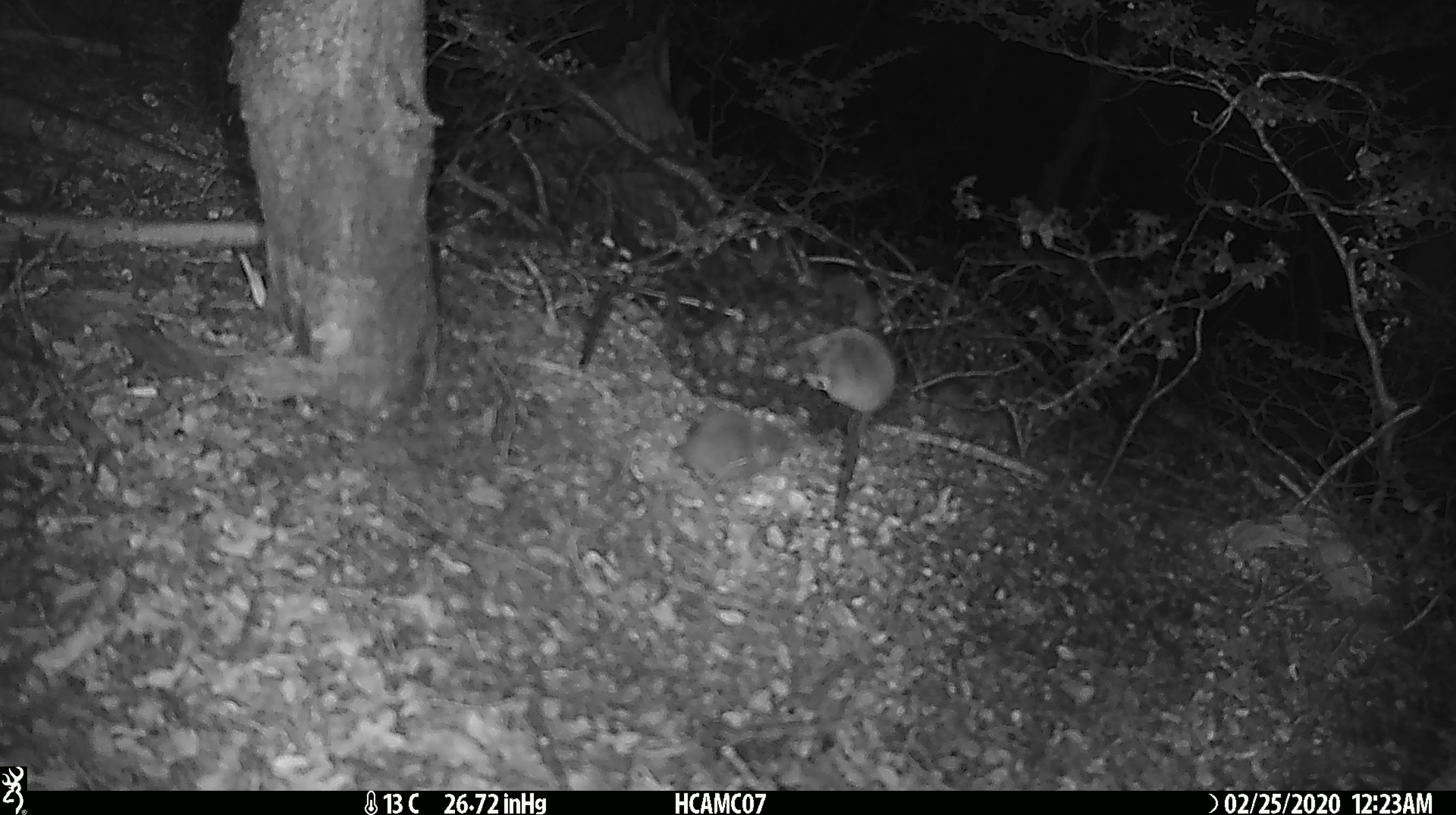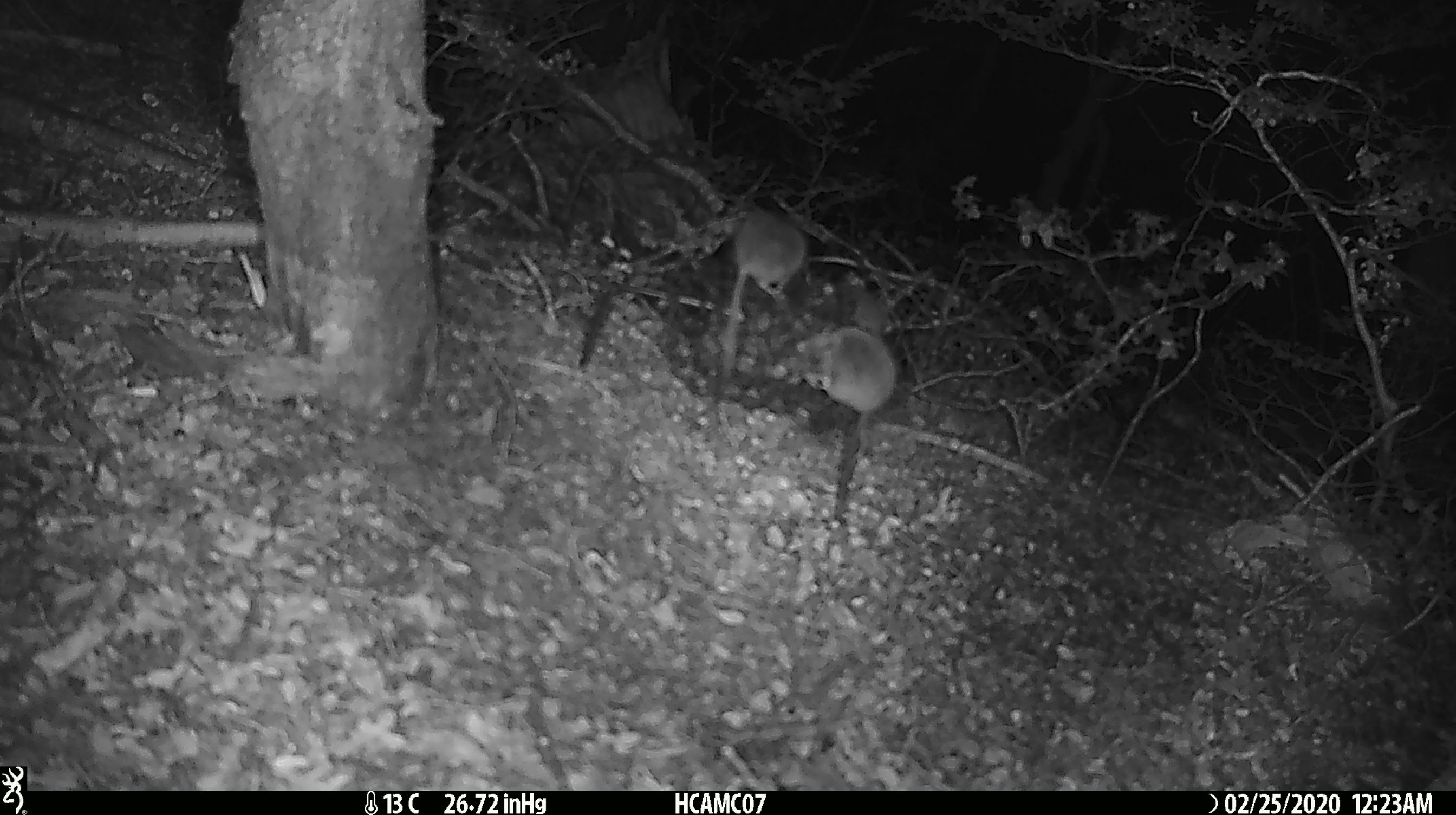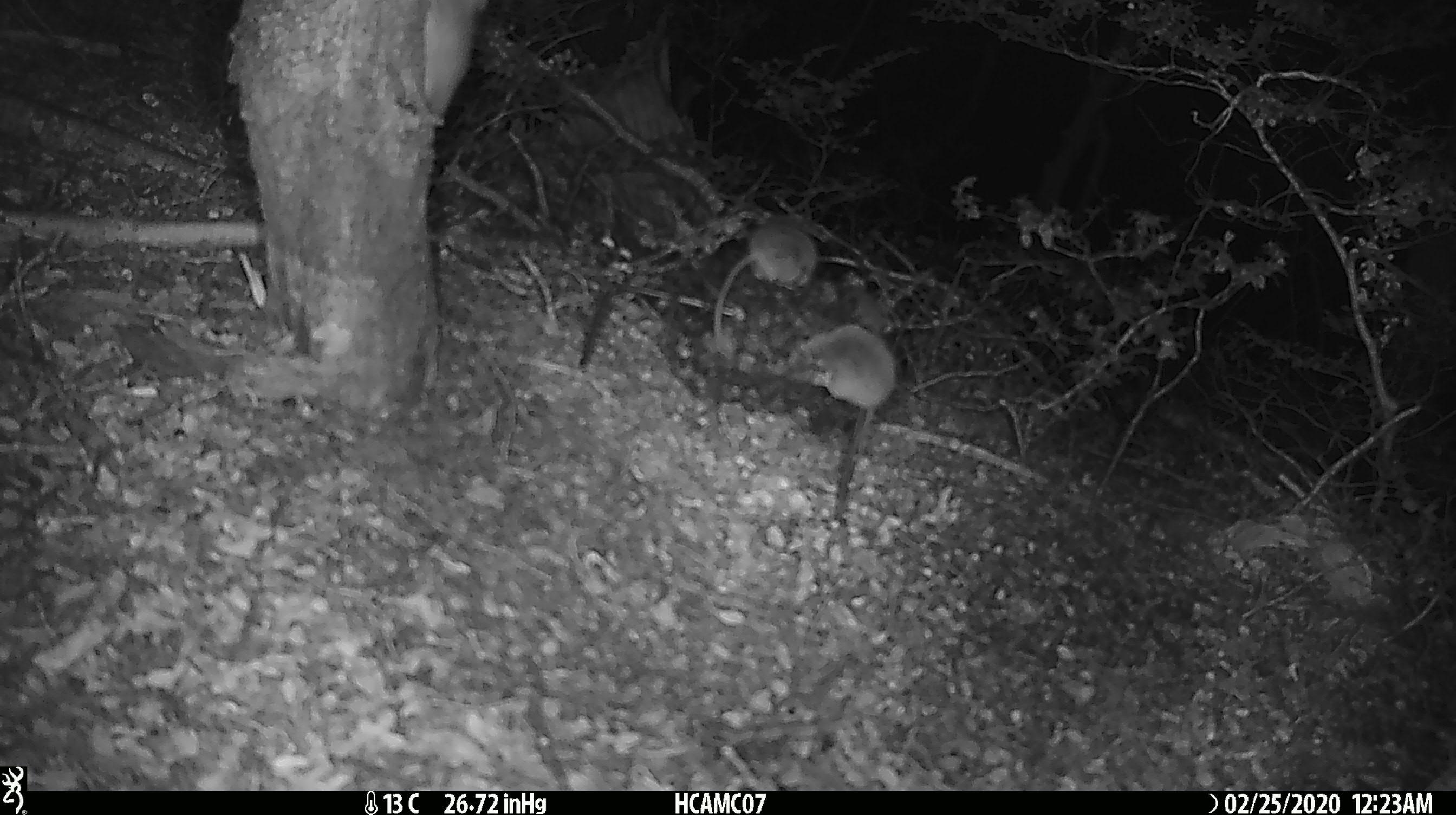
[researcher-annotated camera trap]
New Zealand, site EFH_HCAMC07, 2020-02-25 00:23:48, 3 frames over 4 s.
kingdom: Animalia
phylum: Chordata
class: Mammalia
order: Rodentia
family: Muridae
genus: Mus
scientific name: Mus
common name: mouse